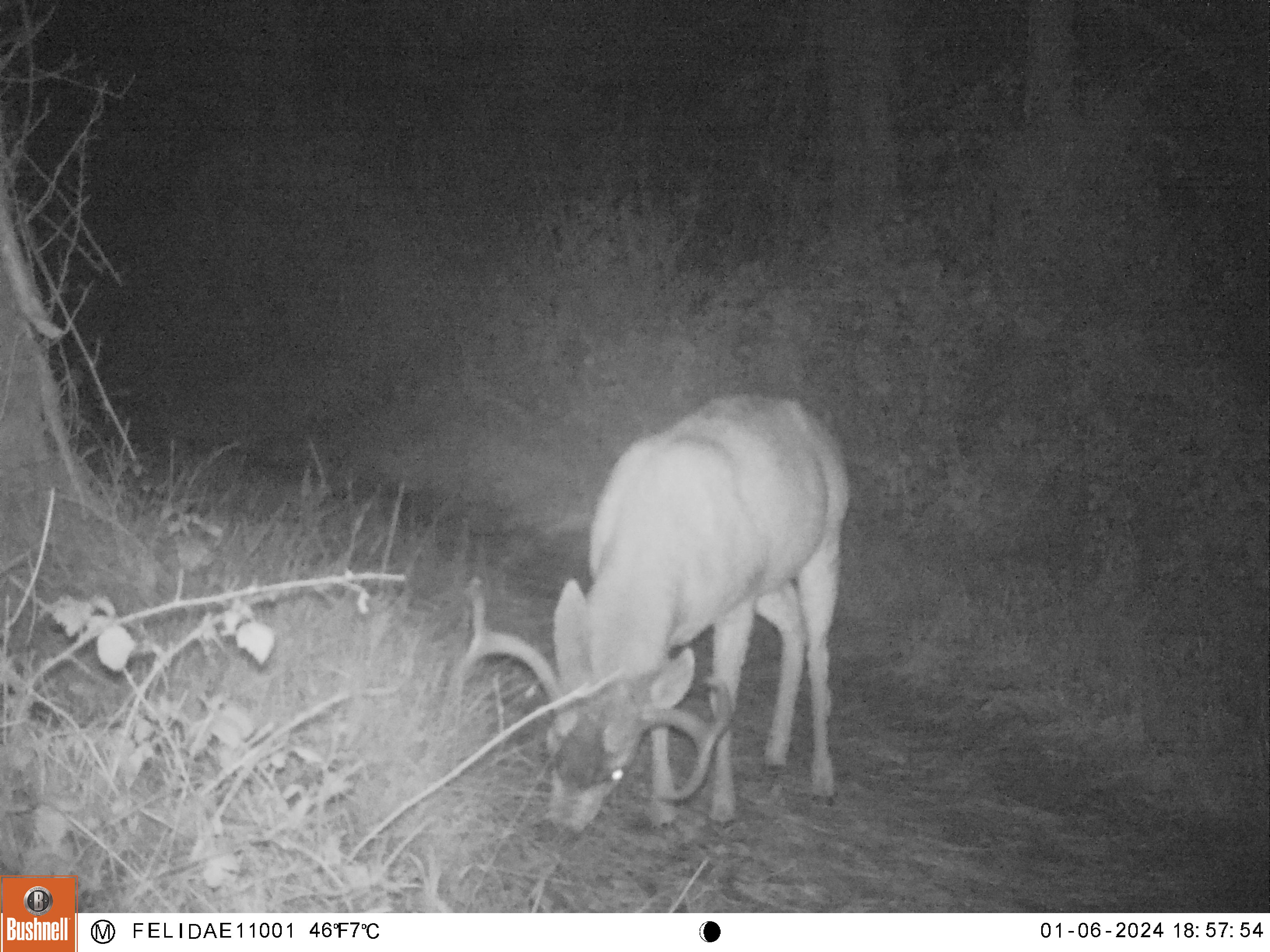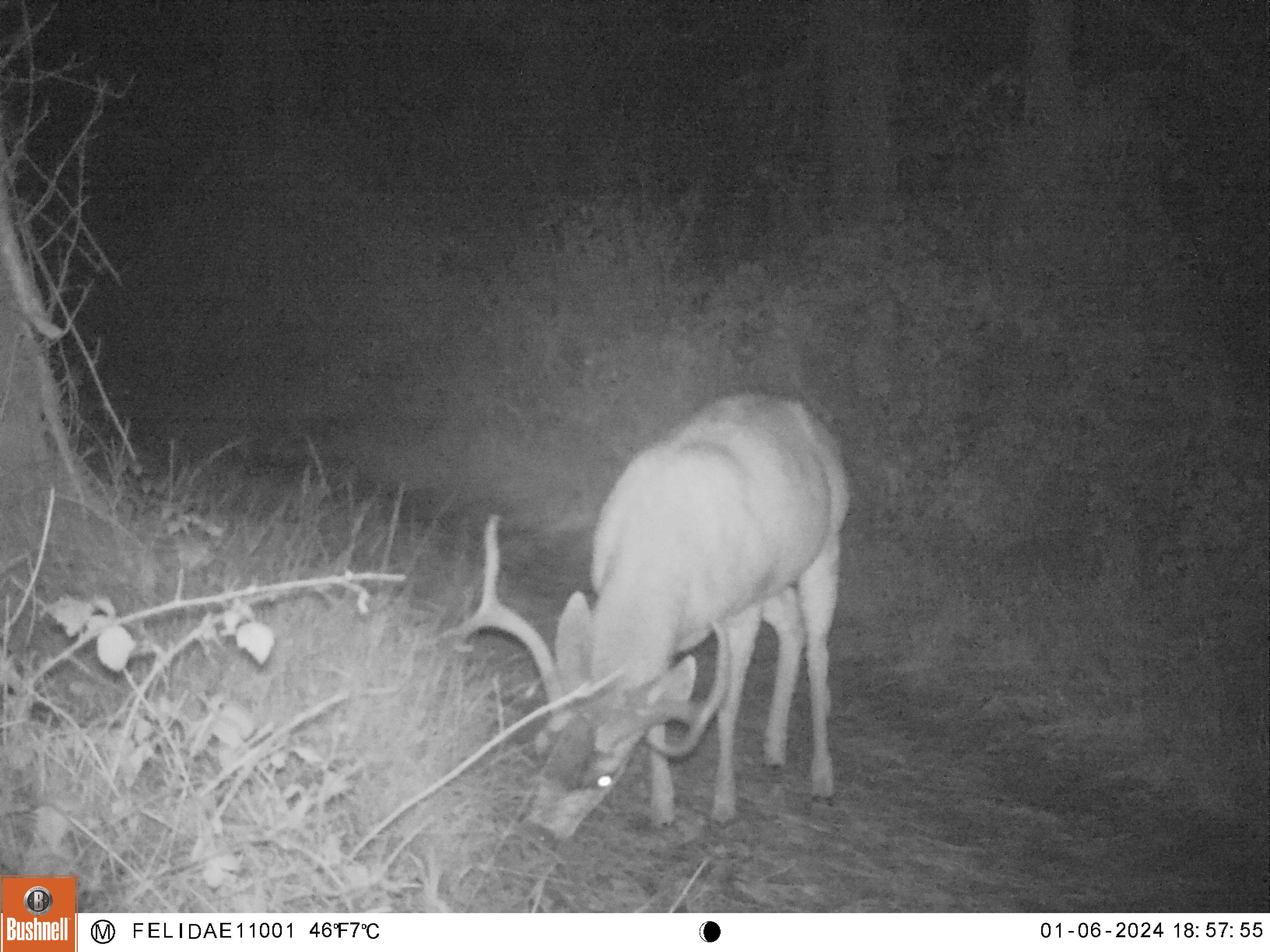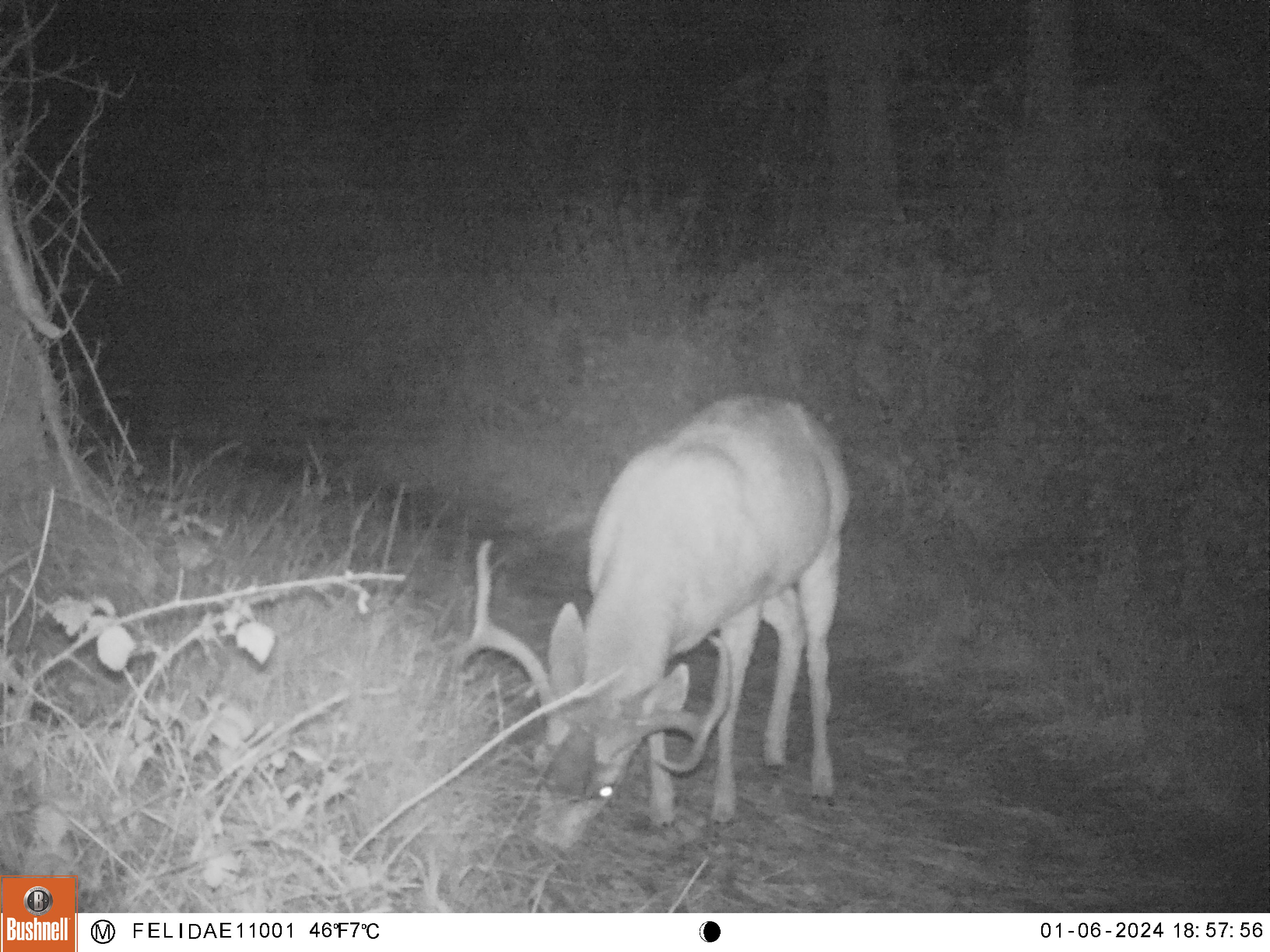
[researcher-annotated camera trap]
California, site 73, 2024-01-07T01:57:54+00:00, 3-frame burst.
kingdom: Animalia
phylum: Chordata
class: Mammalia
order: Artiodactyla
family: Cervidae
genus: Odocoileus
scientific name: Odocoileus hemionus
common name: mule deer